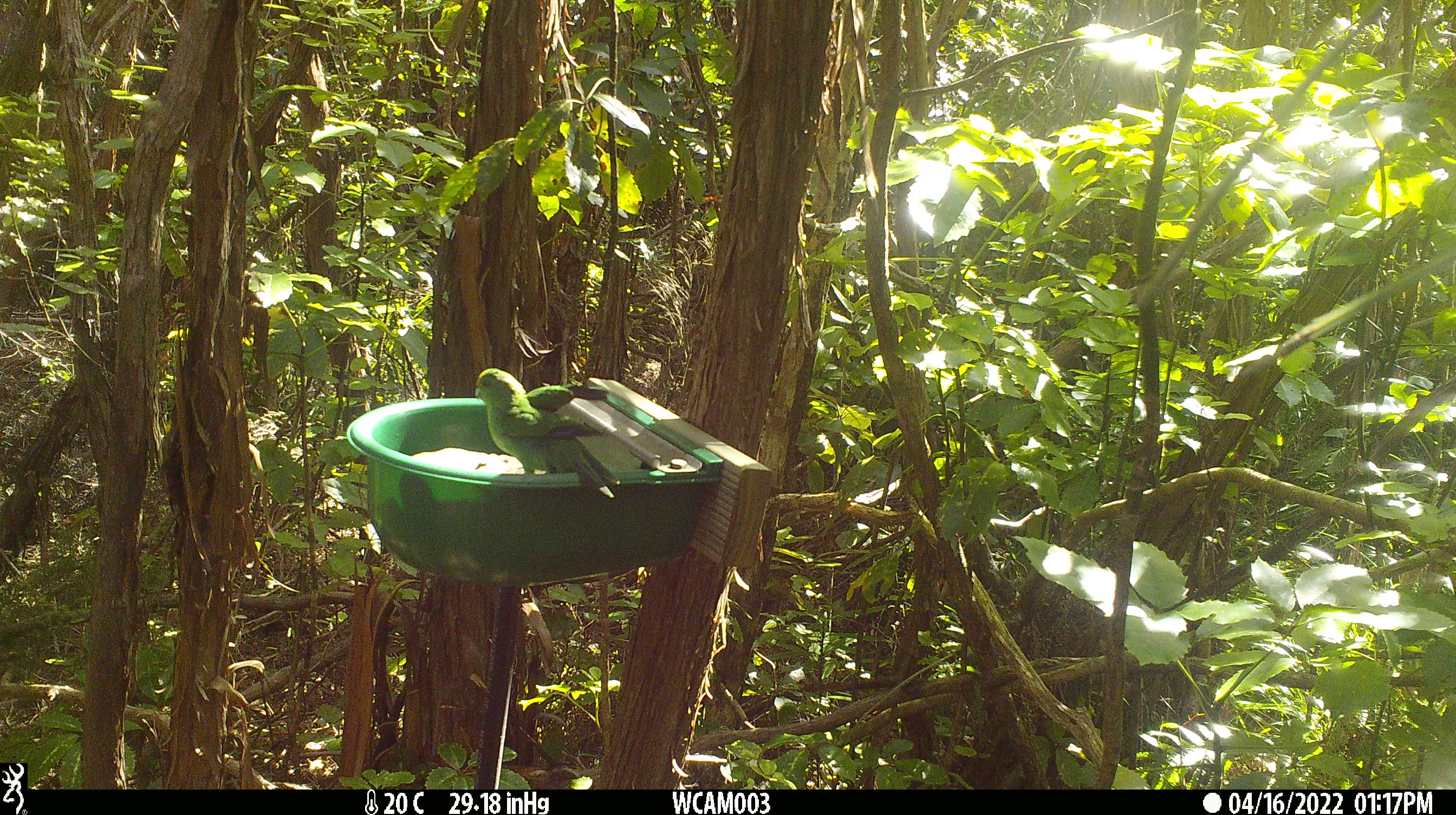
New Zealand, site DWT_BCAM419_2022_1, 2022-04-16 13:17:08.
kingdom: Animalia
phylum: Chordata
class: Aves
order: Psittaciformes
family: Psittaculidae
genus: Cyanoramphus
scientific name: Cyanoramphus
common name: parakeet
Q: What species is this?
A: Parakeet (Cyanoramphus).